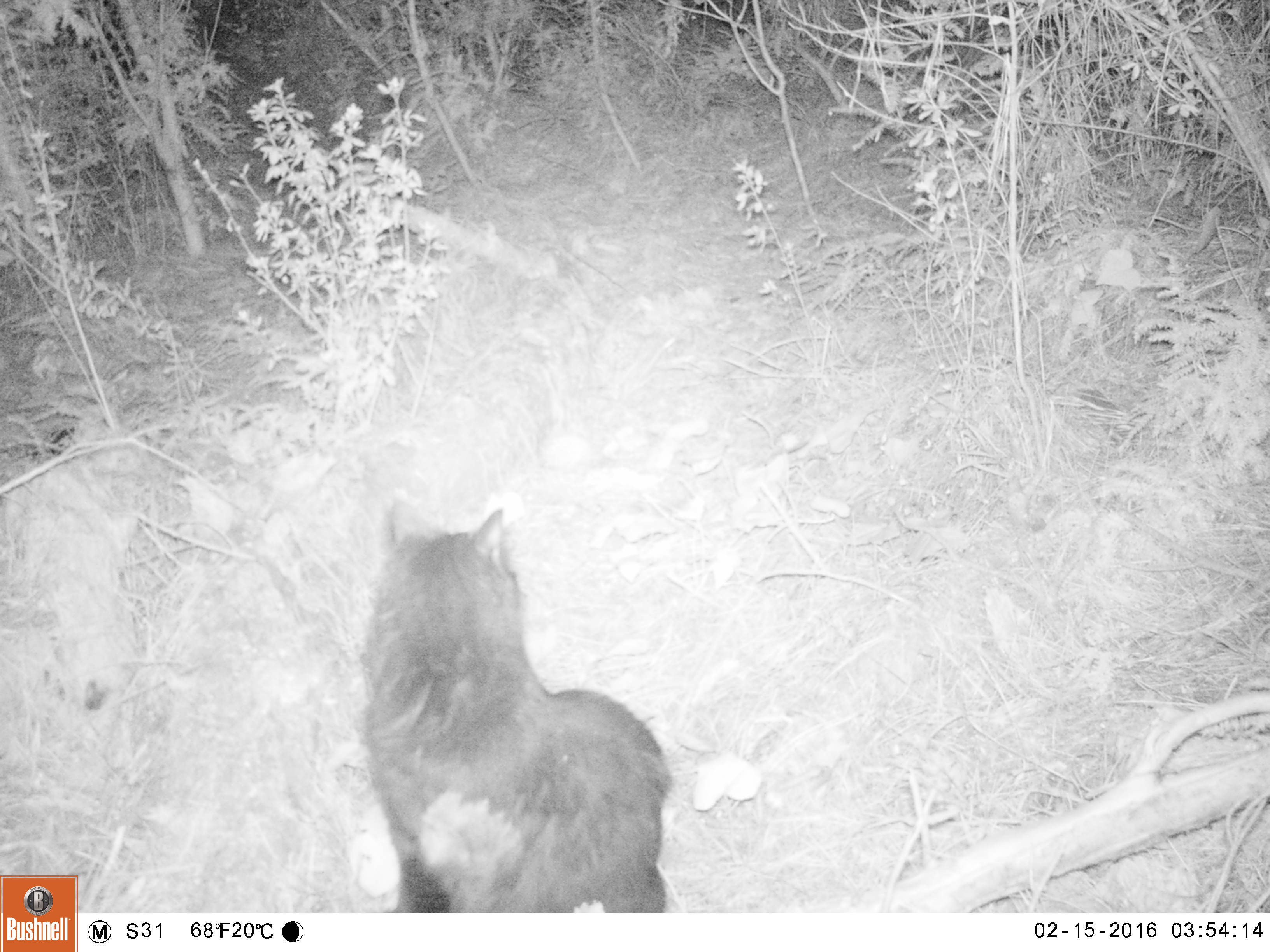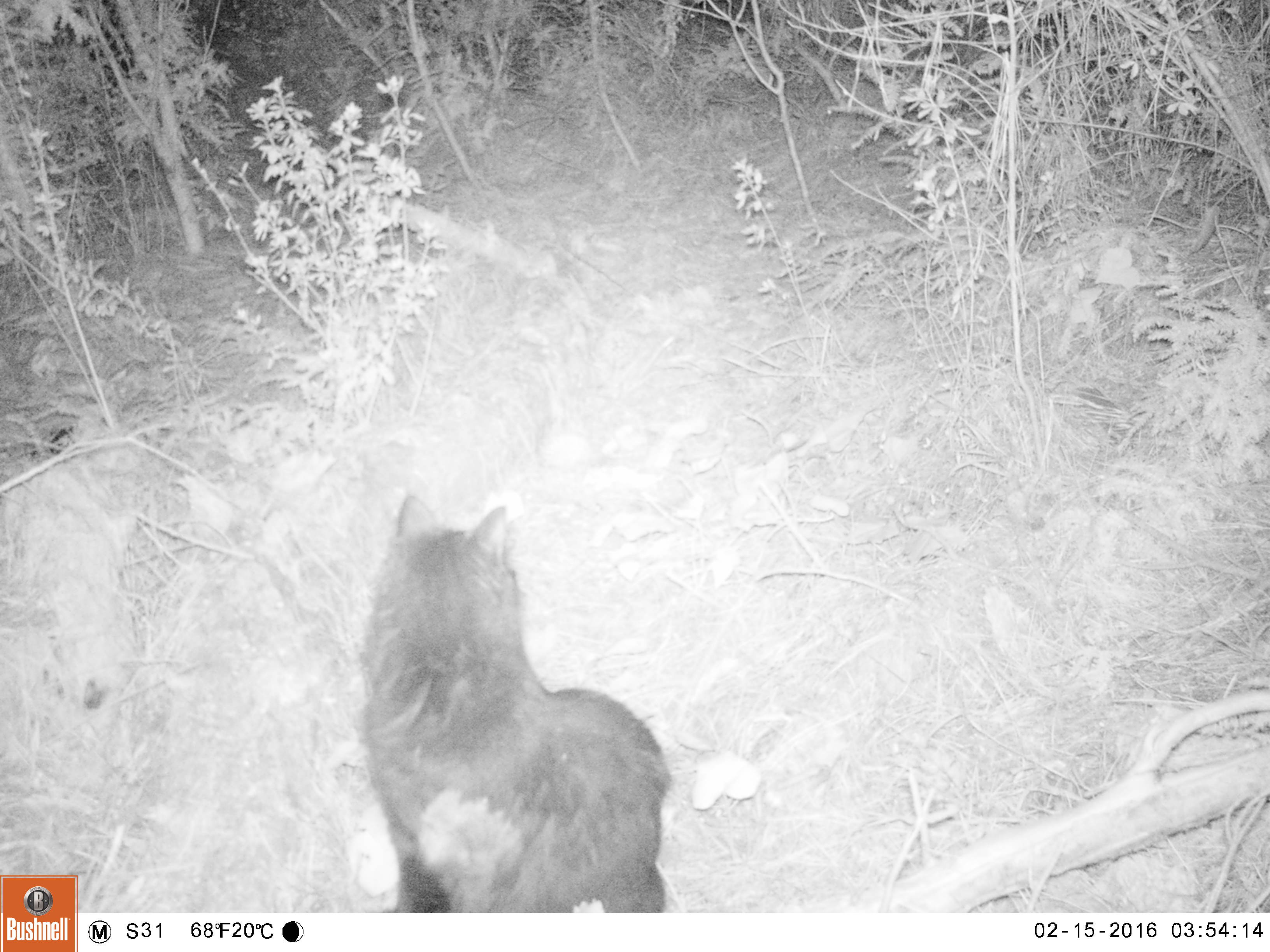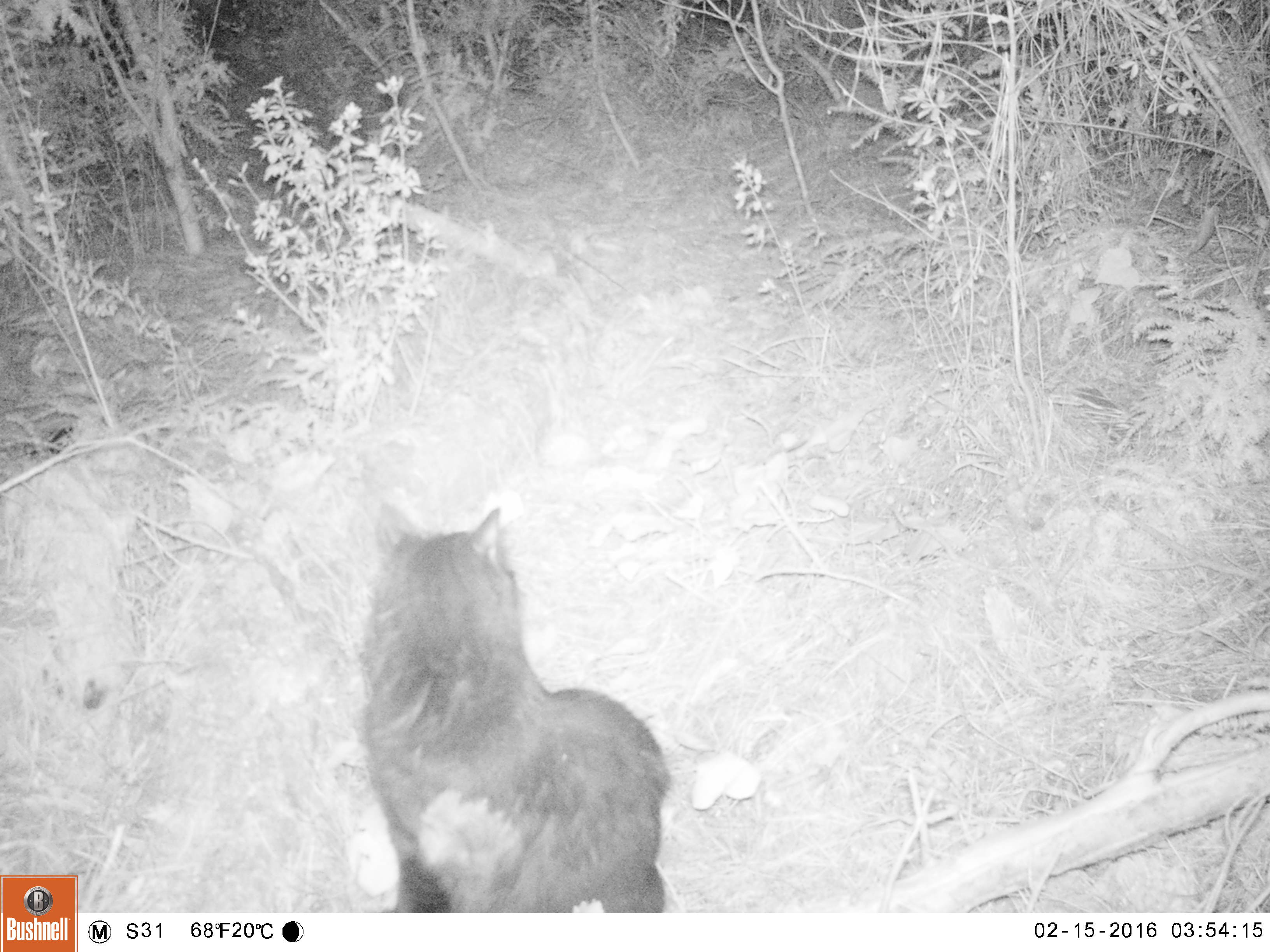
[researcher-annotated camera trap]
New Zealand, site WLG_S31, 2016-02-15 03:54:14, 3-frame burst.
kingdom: Animalia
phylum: Chordata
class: Mammalia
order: Carnivora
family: Felidae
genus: Felis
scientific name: Felis catus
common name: domestic cat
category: cat